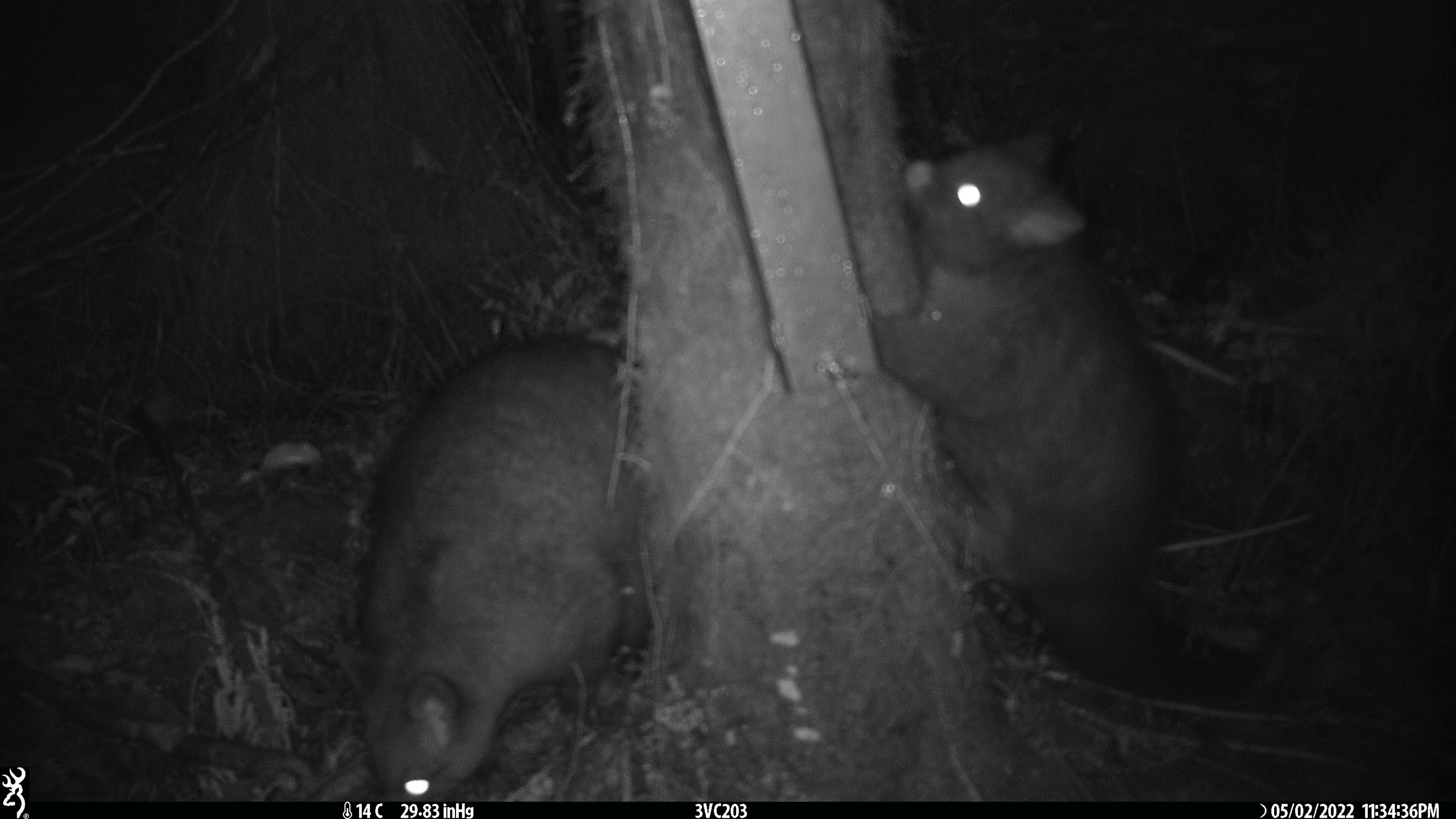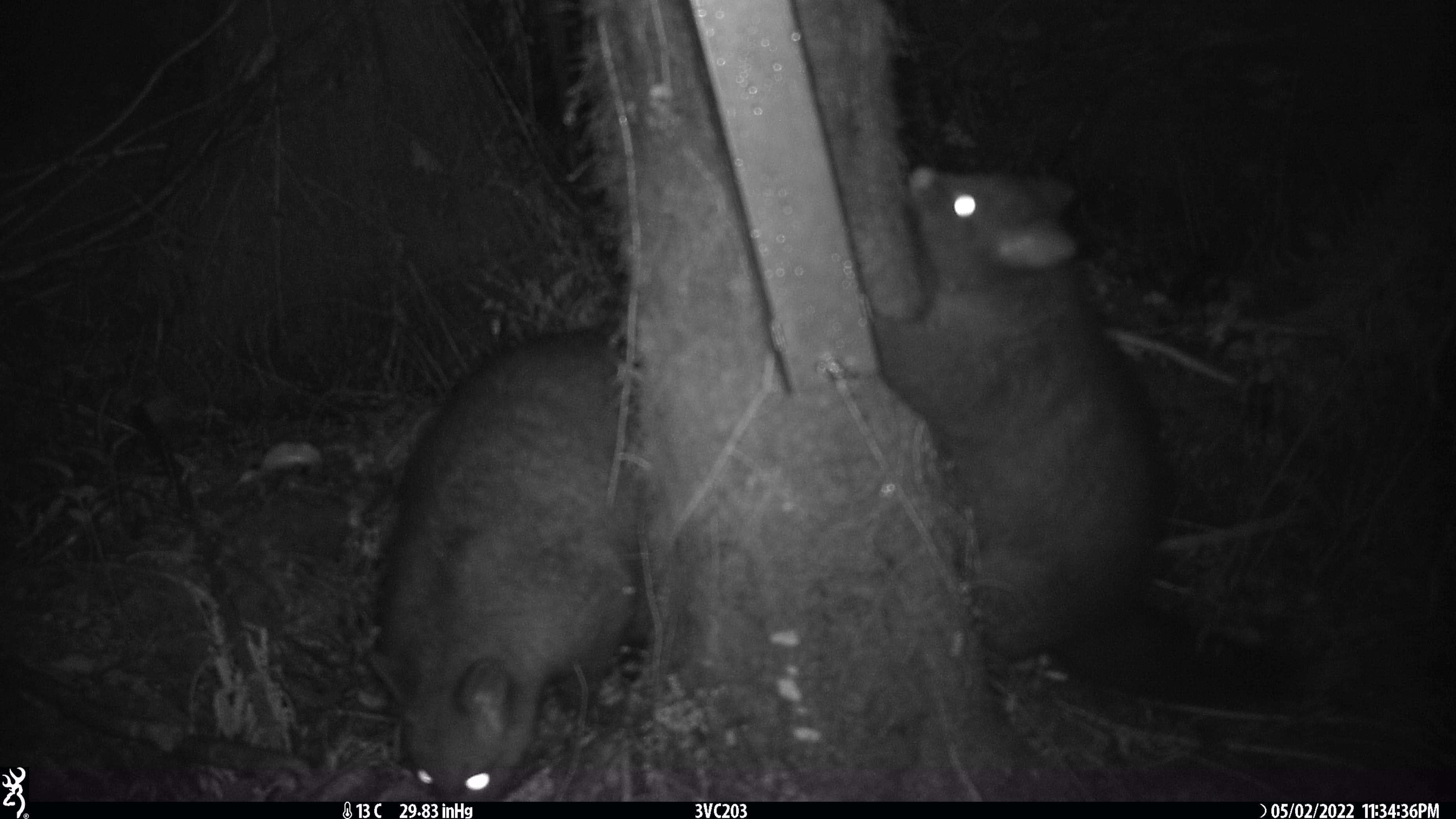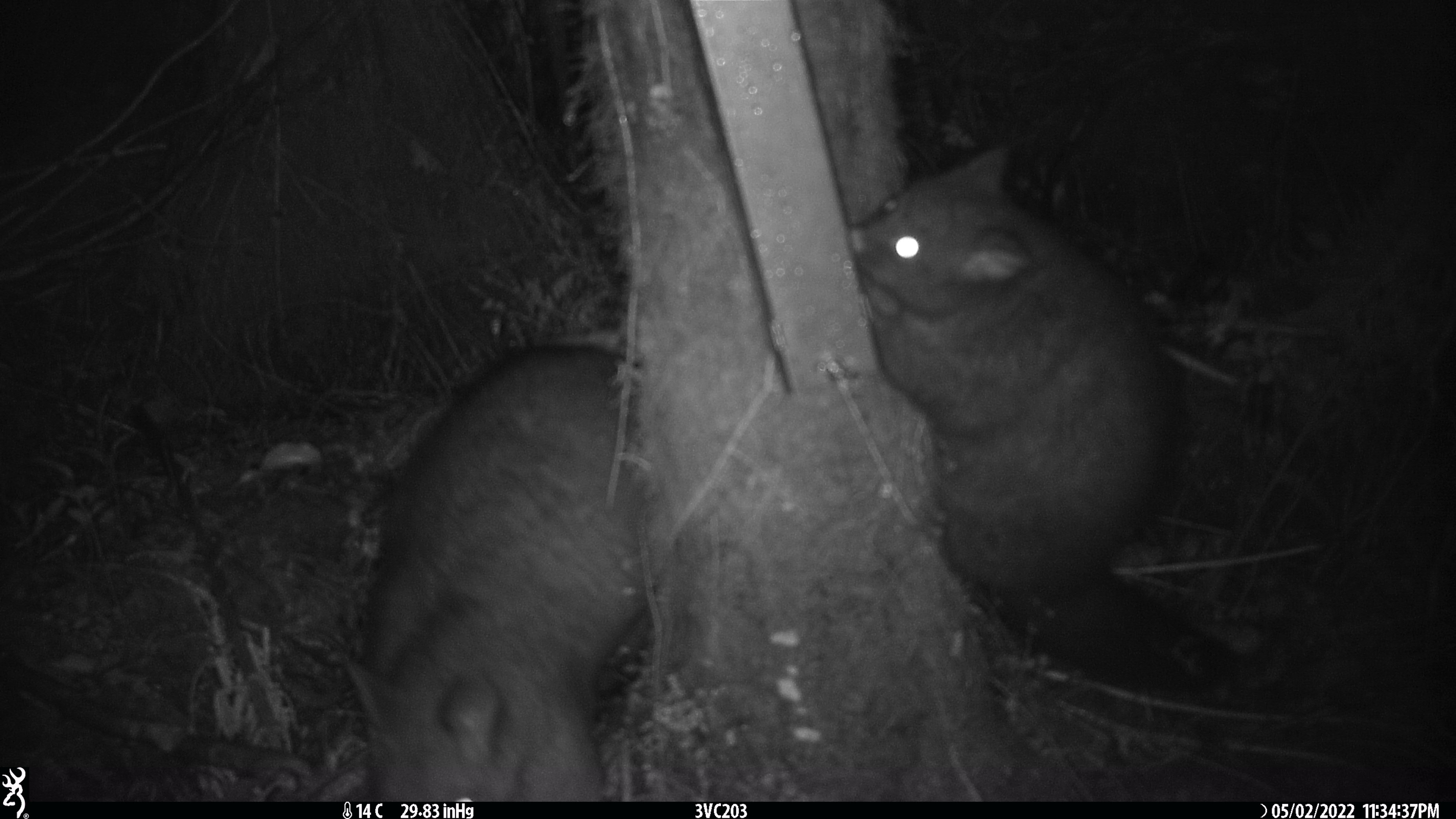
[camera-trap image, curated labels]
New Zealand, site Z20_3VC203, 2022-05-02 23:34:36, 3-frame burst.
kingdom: Animalia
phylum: Chordata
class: Mammalia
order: Diprotodontia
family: Phalangeridae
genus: Trichosurus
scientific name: Trichosurus vulpecula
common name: common brushtail possum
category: possum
Possum (common brushtail possum) (Trichosurus vulpecula).